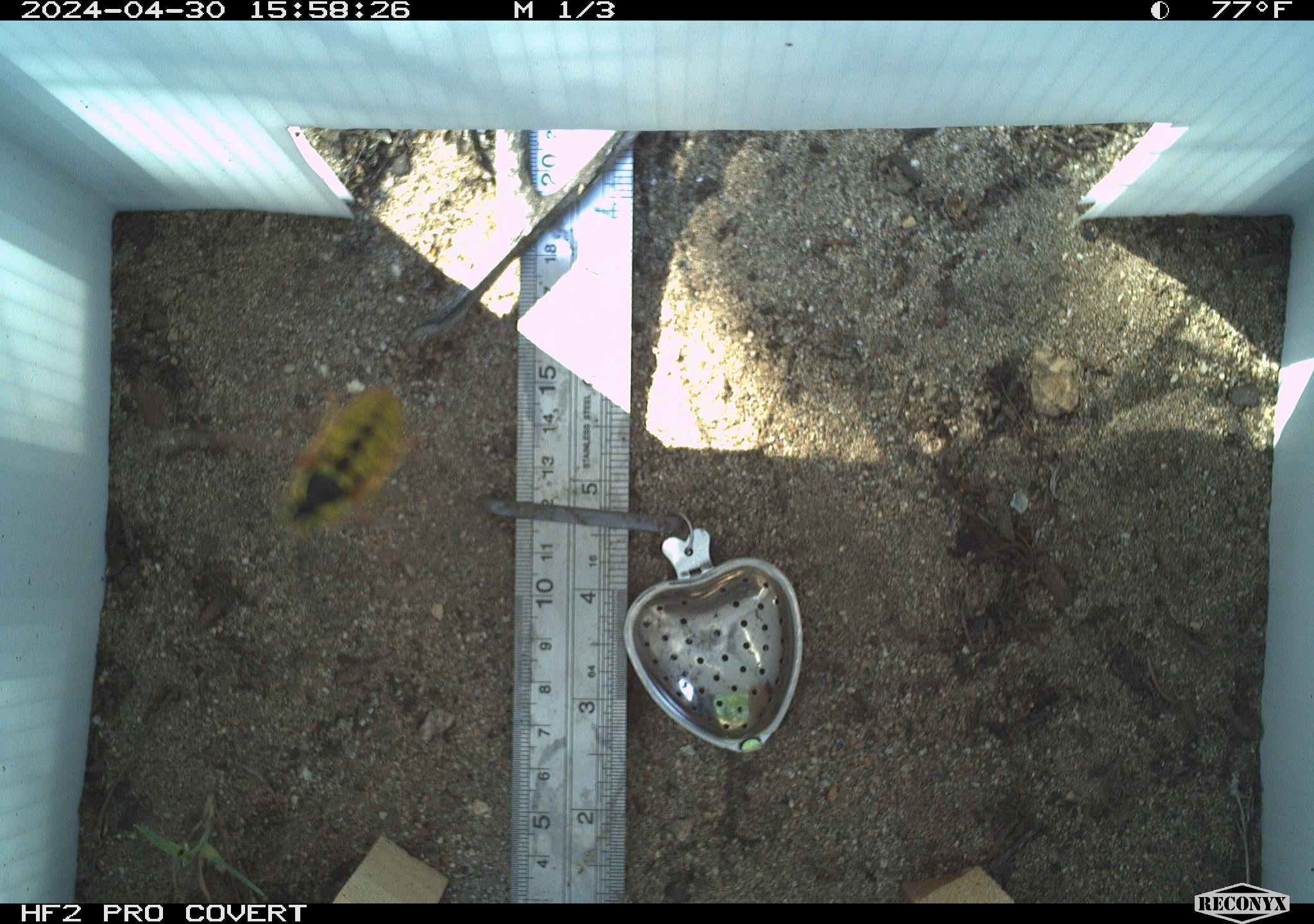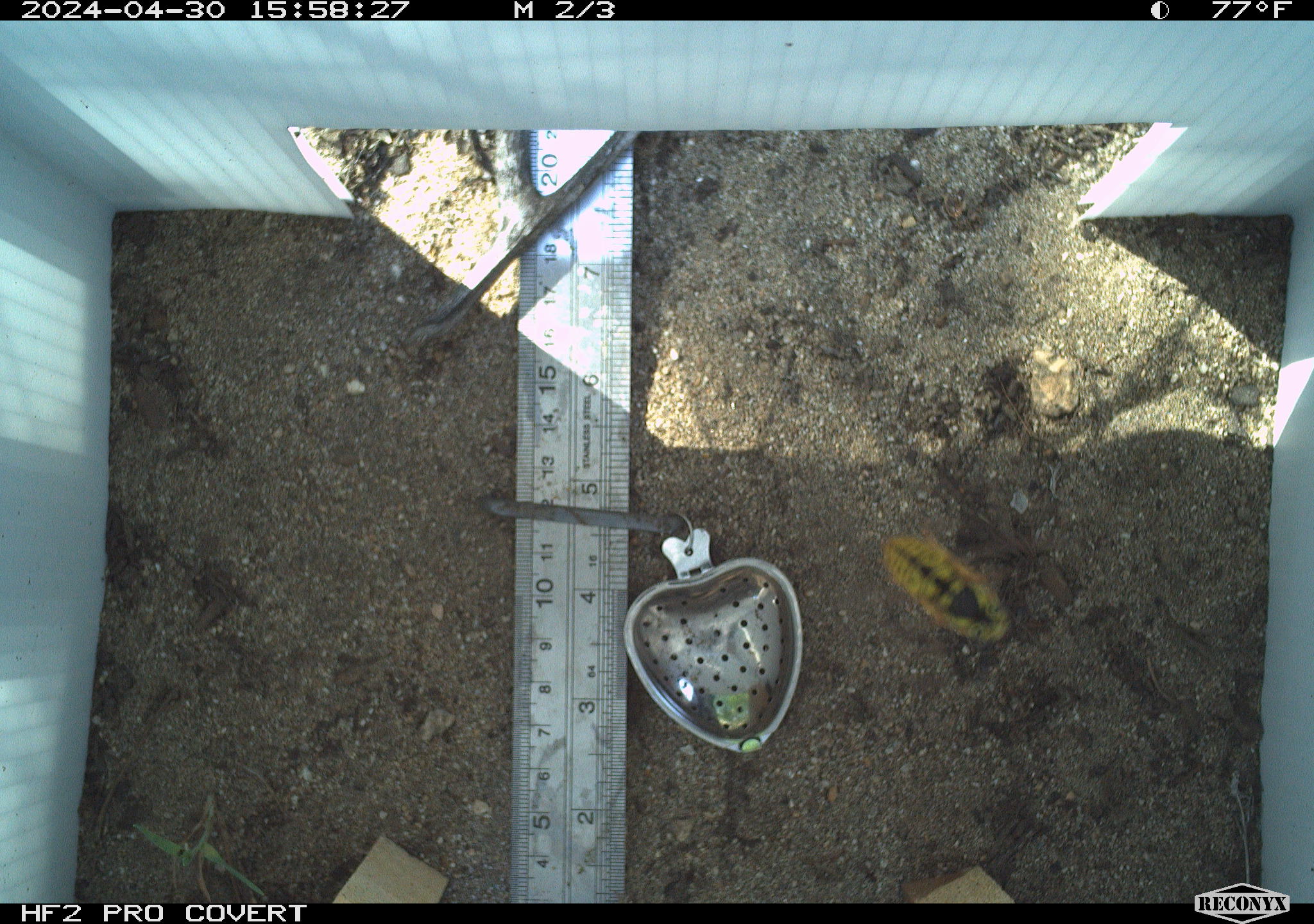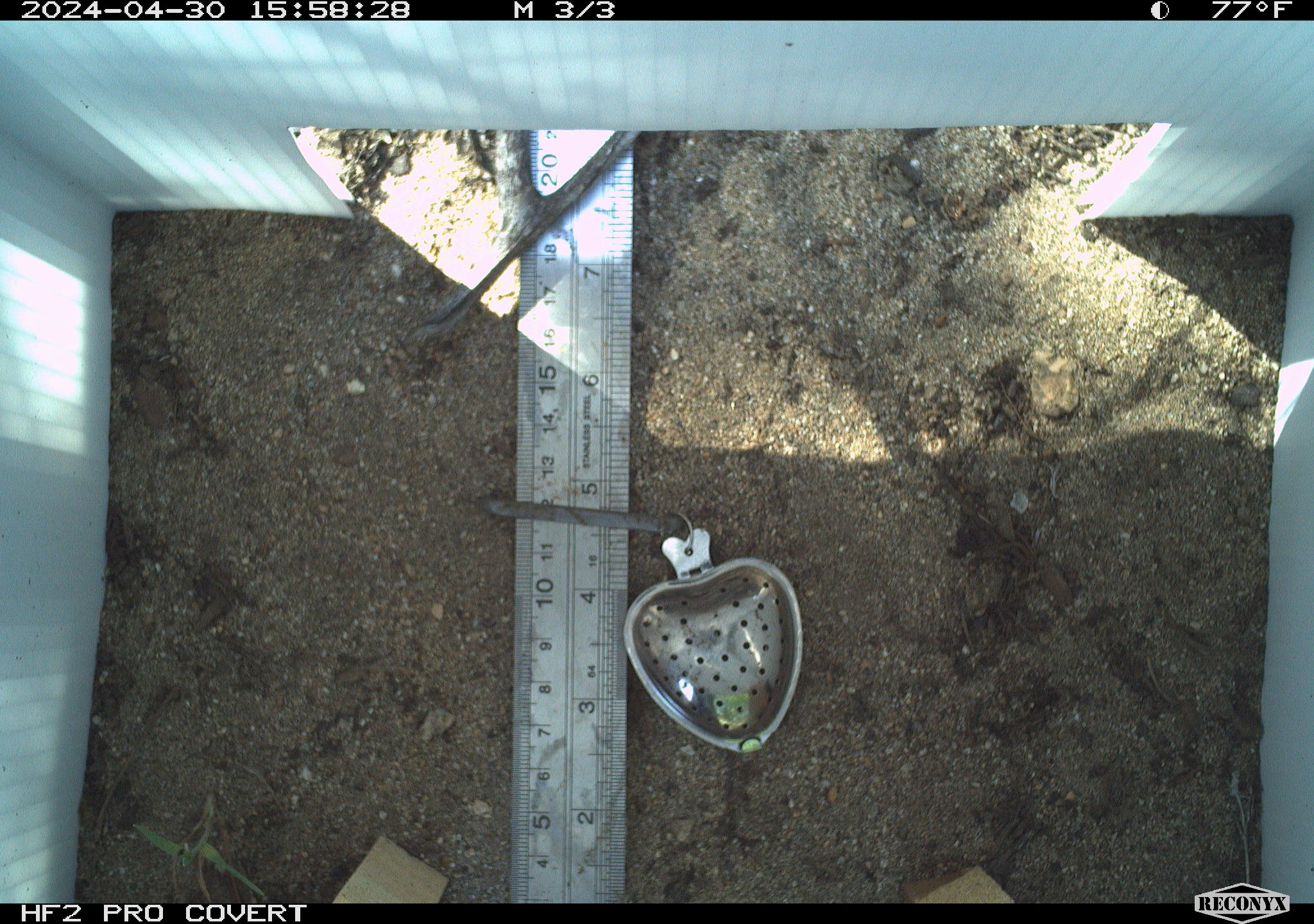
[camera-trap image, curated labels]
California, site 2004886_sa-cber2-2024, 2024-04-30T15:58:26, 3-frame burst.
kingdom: Animalia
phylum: Arthropoda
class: Insecta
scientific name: Insecta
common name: insect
Insect (Insecta).